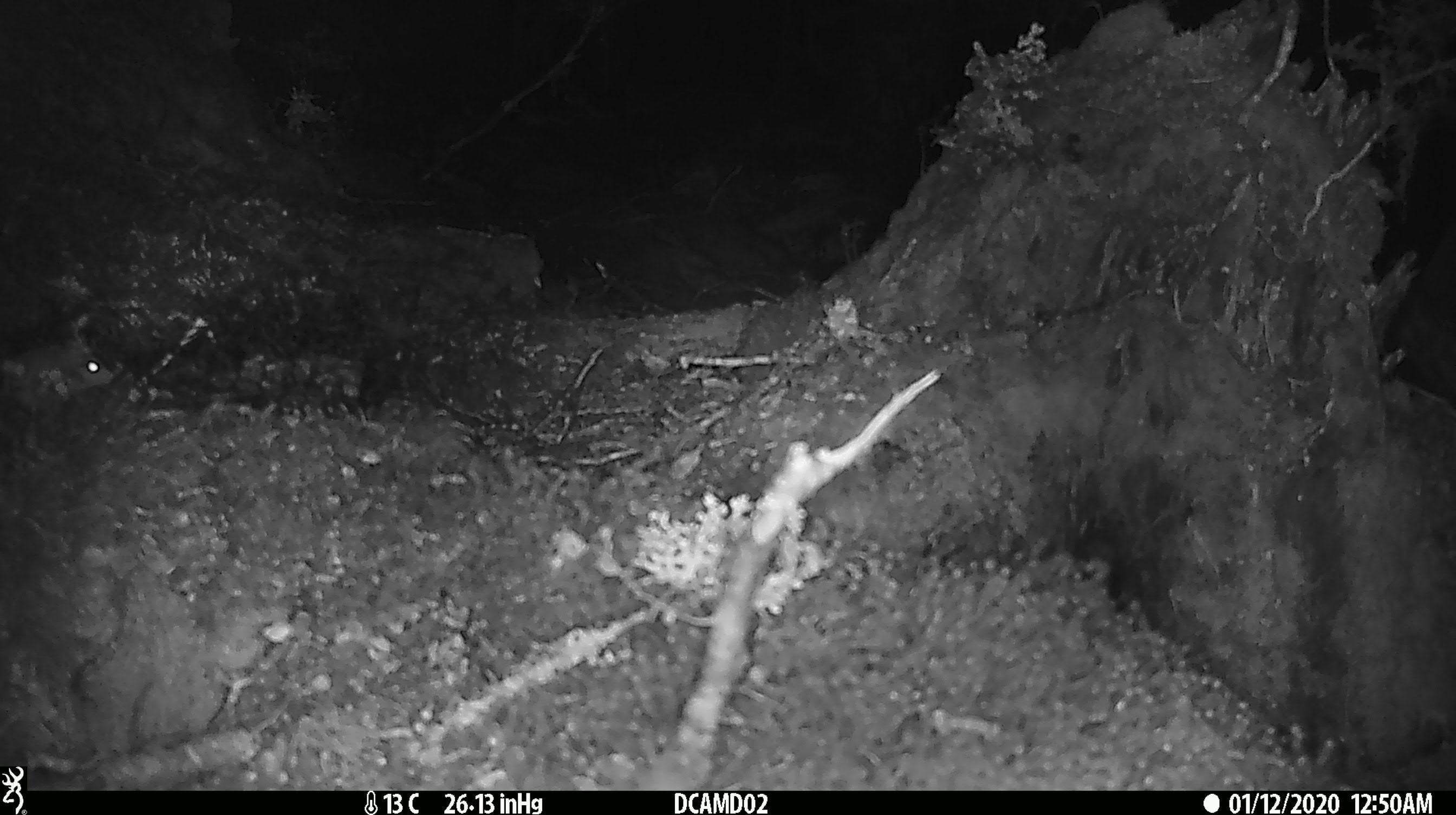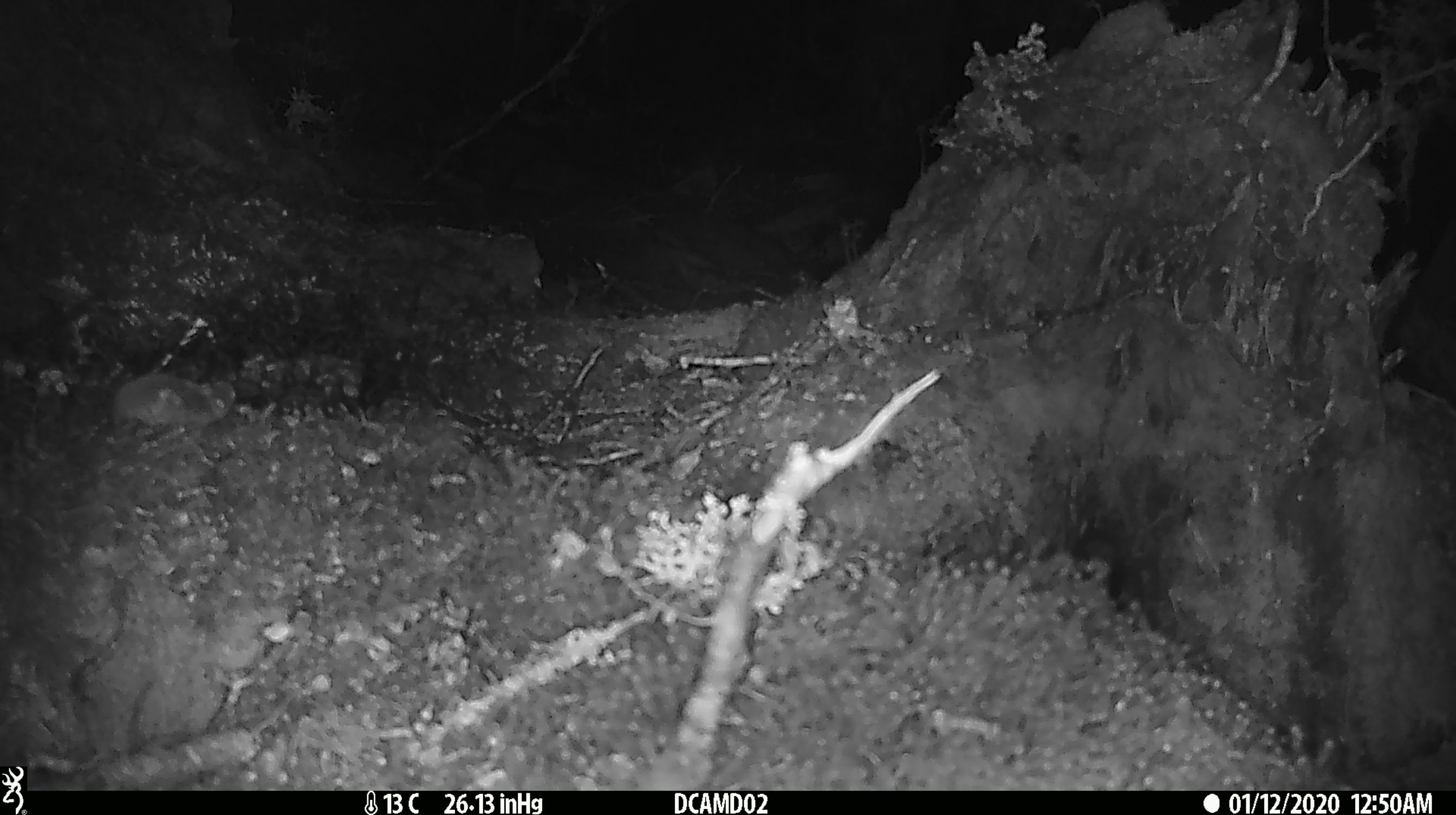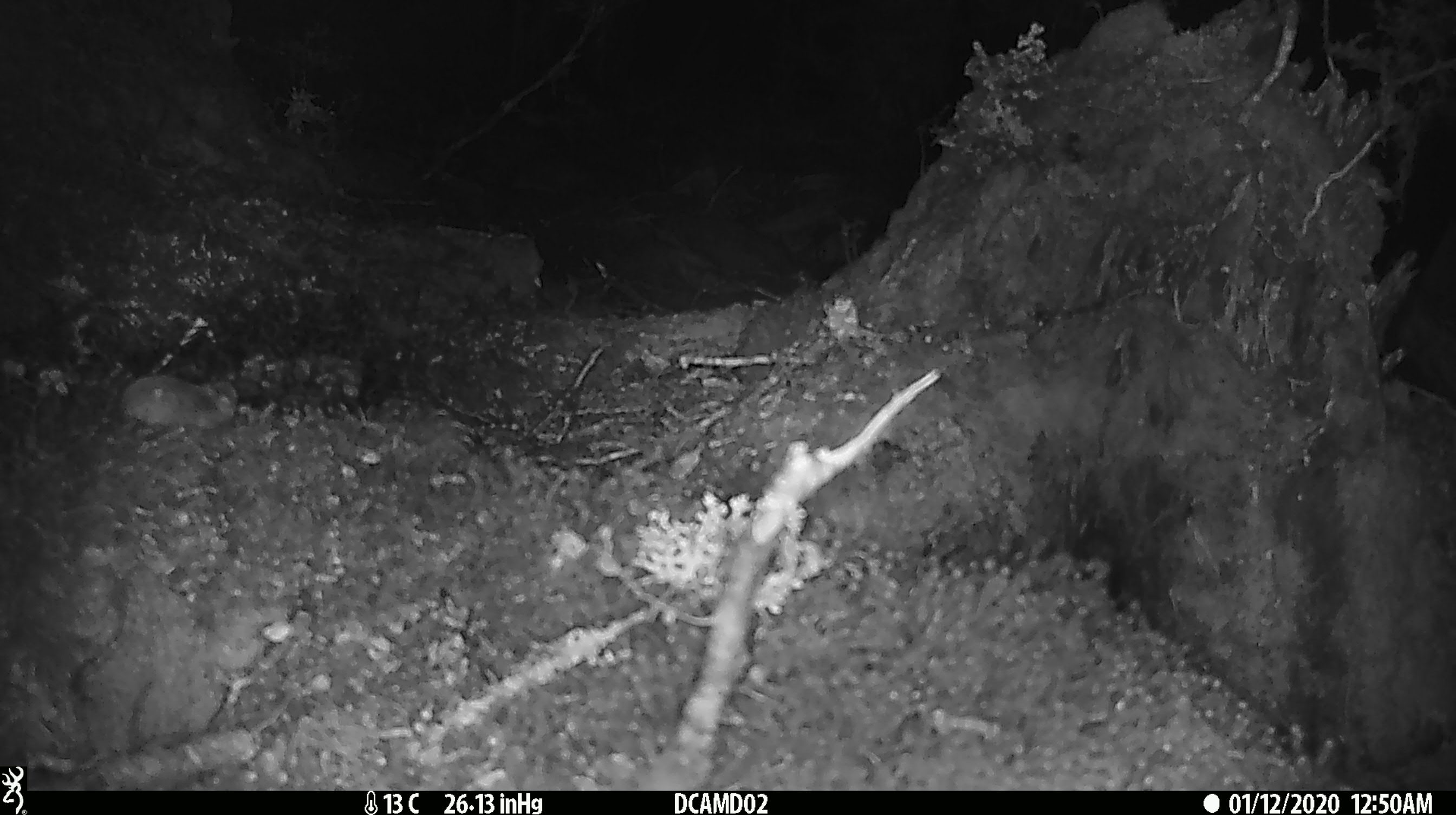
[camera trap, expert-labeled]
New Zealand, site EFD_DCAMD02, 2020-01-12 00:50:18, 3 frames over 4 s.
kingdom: Animalia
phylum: Chordata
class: Mammalia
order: Rodentia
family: Muridae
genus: Mus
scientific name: Mus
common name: mouse